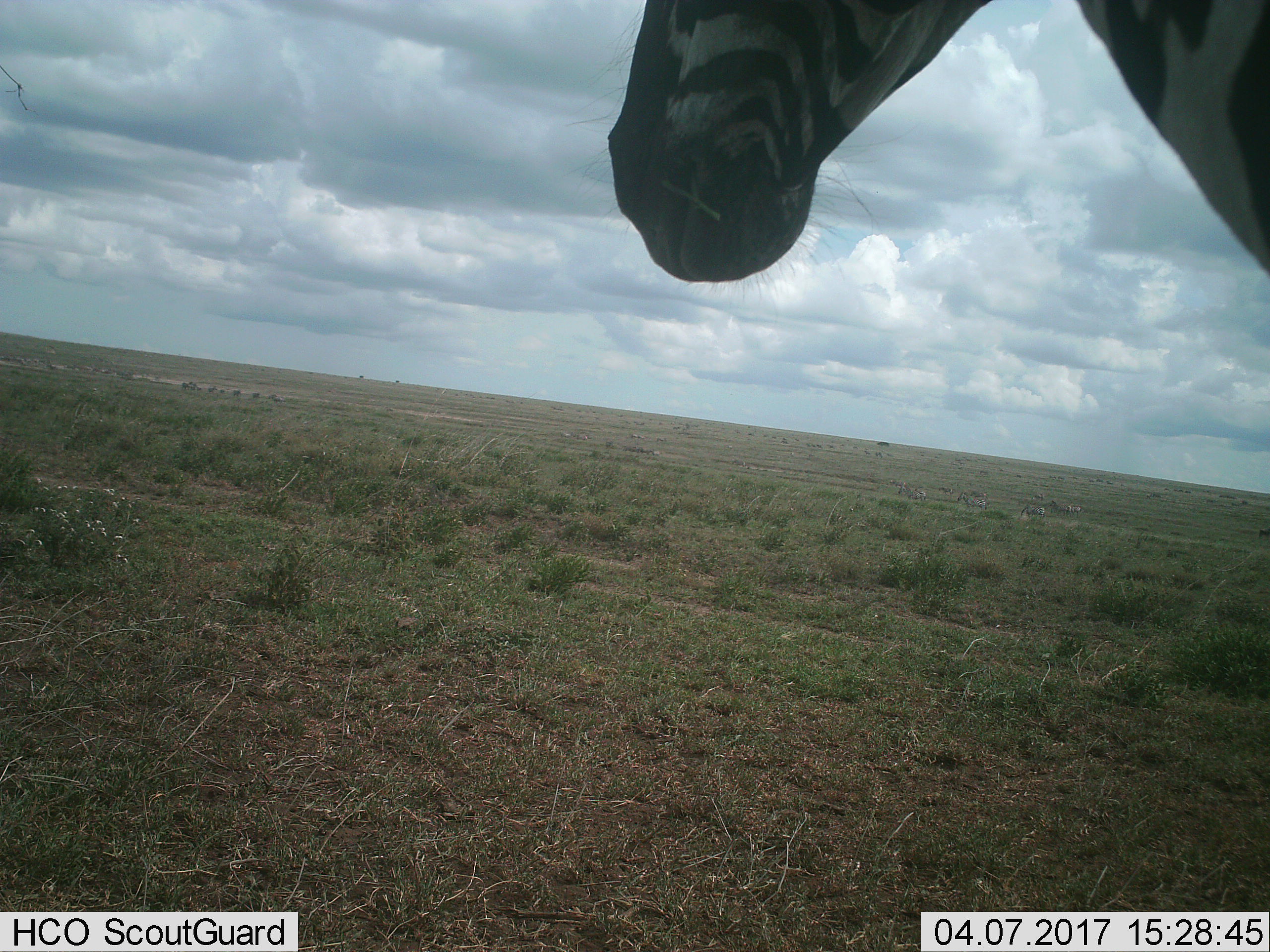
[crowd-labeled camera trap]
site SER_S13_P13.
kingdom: Animalia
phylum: Chordata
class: Mammalia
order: Perissodactyla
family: Equidae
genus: Equus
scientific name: Equus quagga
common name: plains zebra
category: zebraplains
Zebraplains (plains zebra) (Equus quagga), count 1. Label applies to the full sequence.